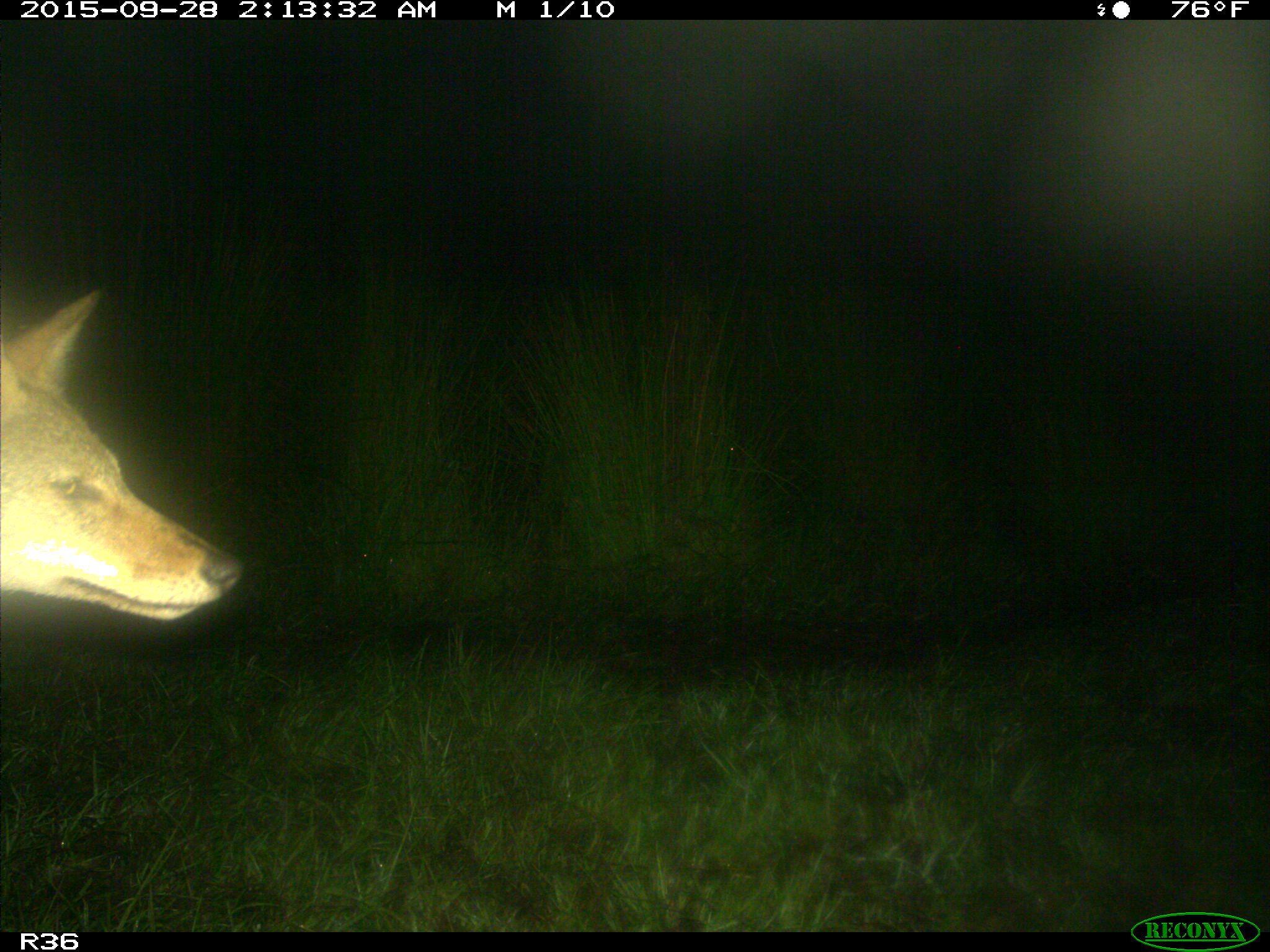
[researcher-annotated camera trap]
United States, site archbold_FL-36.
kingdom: Animalia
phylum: Chordata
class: Mammalia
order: Carnivora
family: Canidae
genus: Canis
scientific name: Canis latrans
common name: coyote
Canis latrans (coyote).